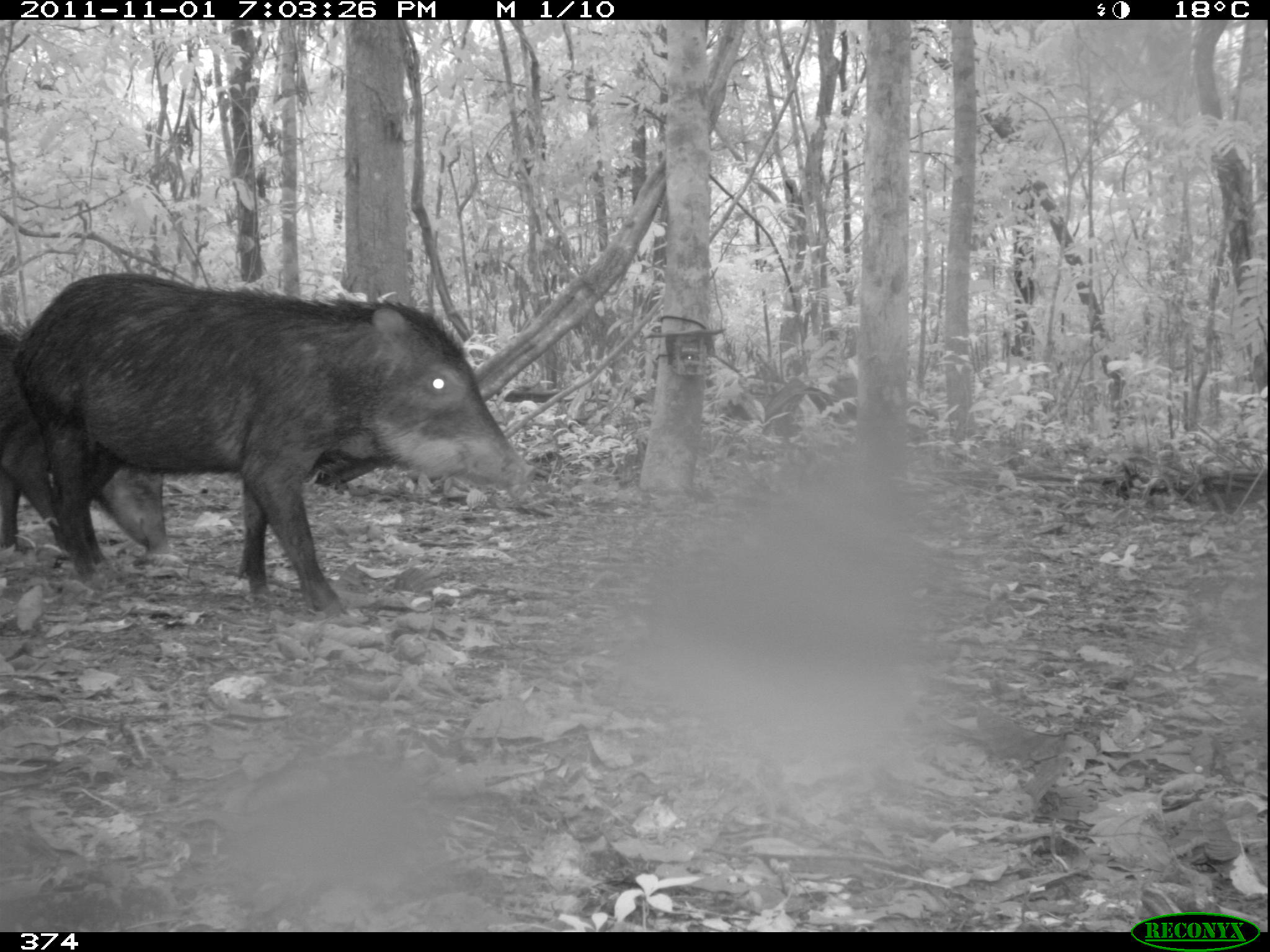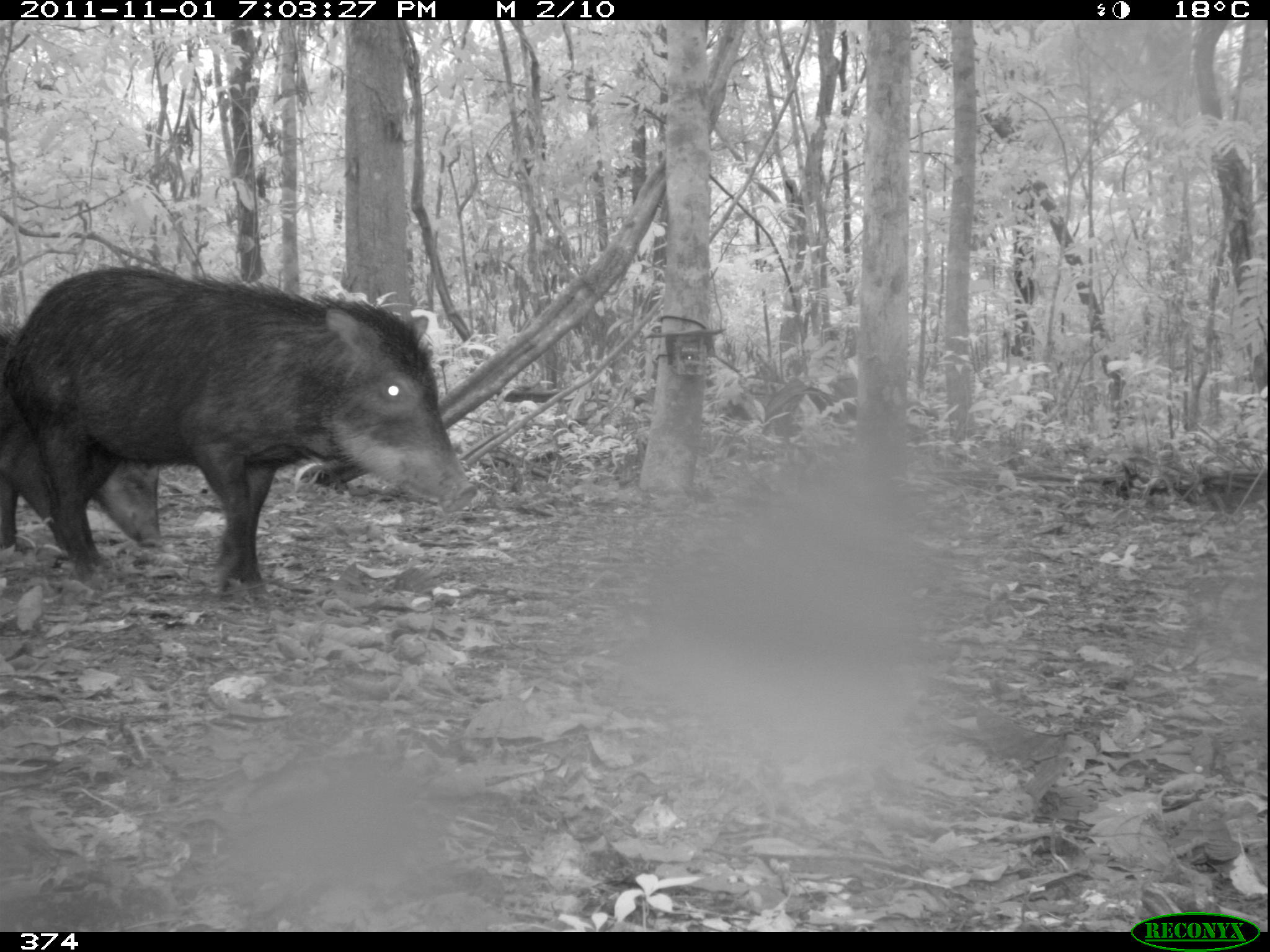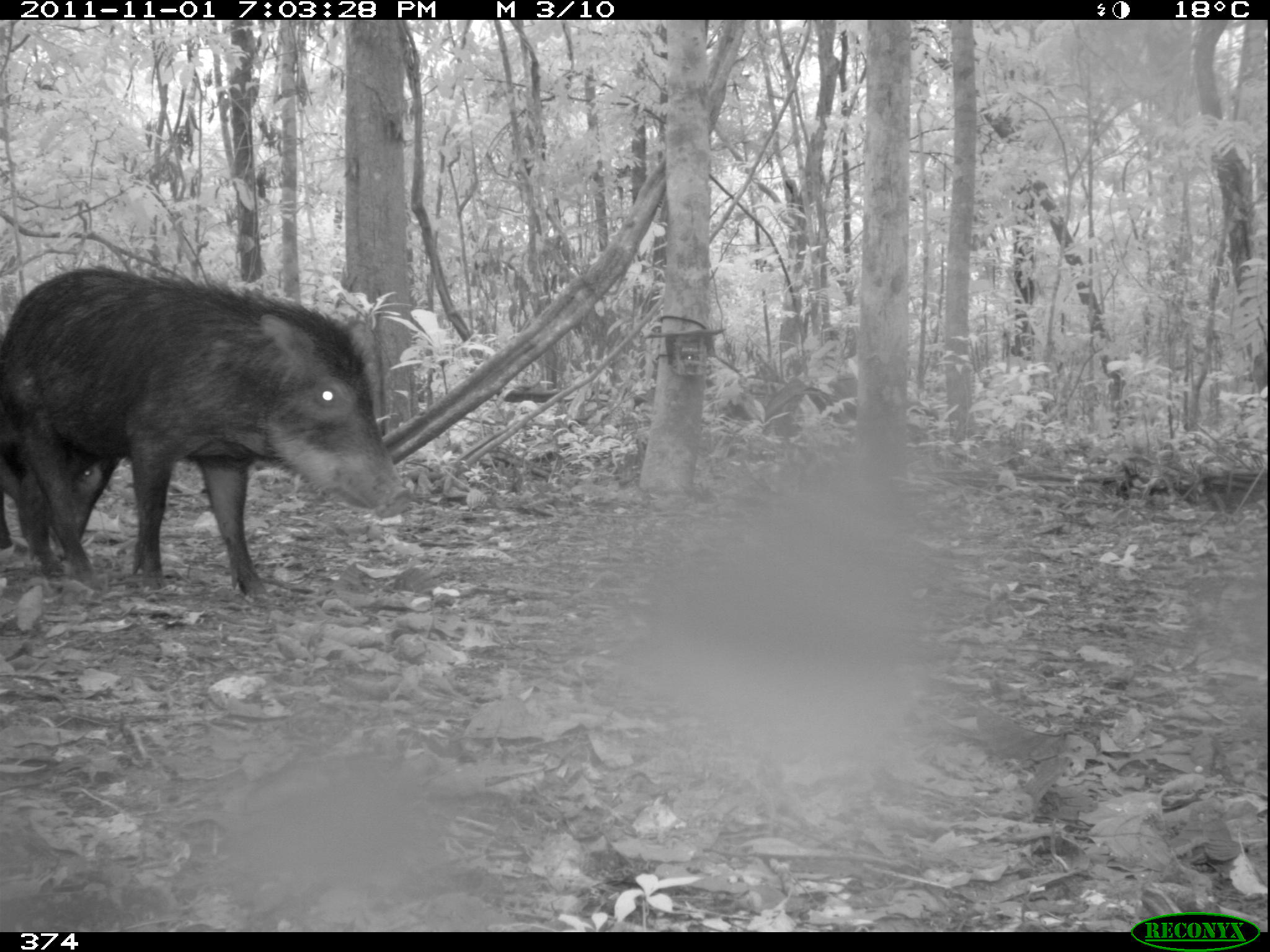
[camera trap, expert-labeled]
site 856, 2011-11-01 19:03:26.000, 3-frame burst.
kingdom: Animalia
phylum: Chordata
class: Mammalia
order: Artiodactyla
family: Tayassuidae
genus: Tayassu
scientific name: Tayassu pecari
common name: white-lipped peccary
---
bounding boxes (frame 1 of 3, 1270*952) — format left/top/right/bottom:
tayassu pecari: 7/271/528/616; 0/326/165/585; 97/325/99/328